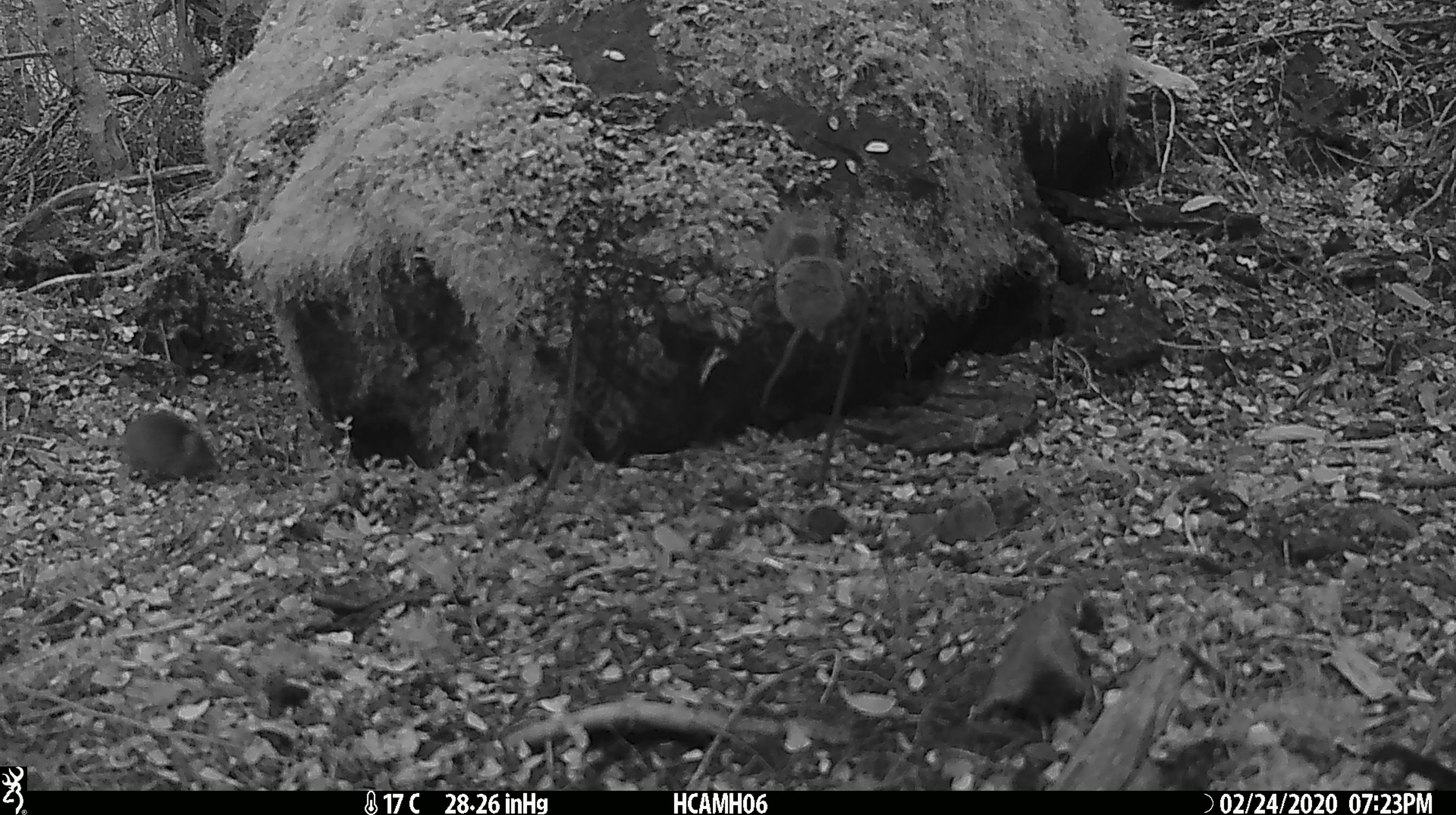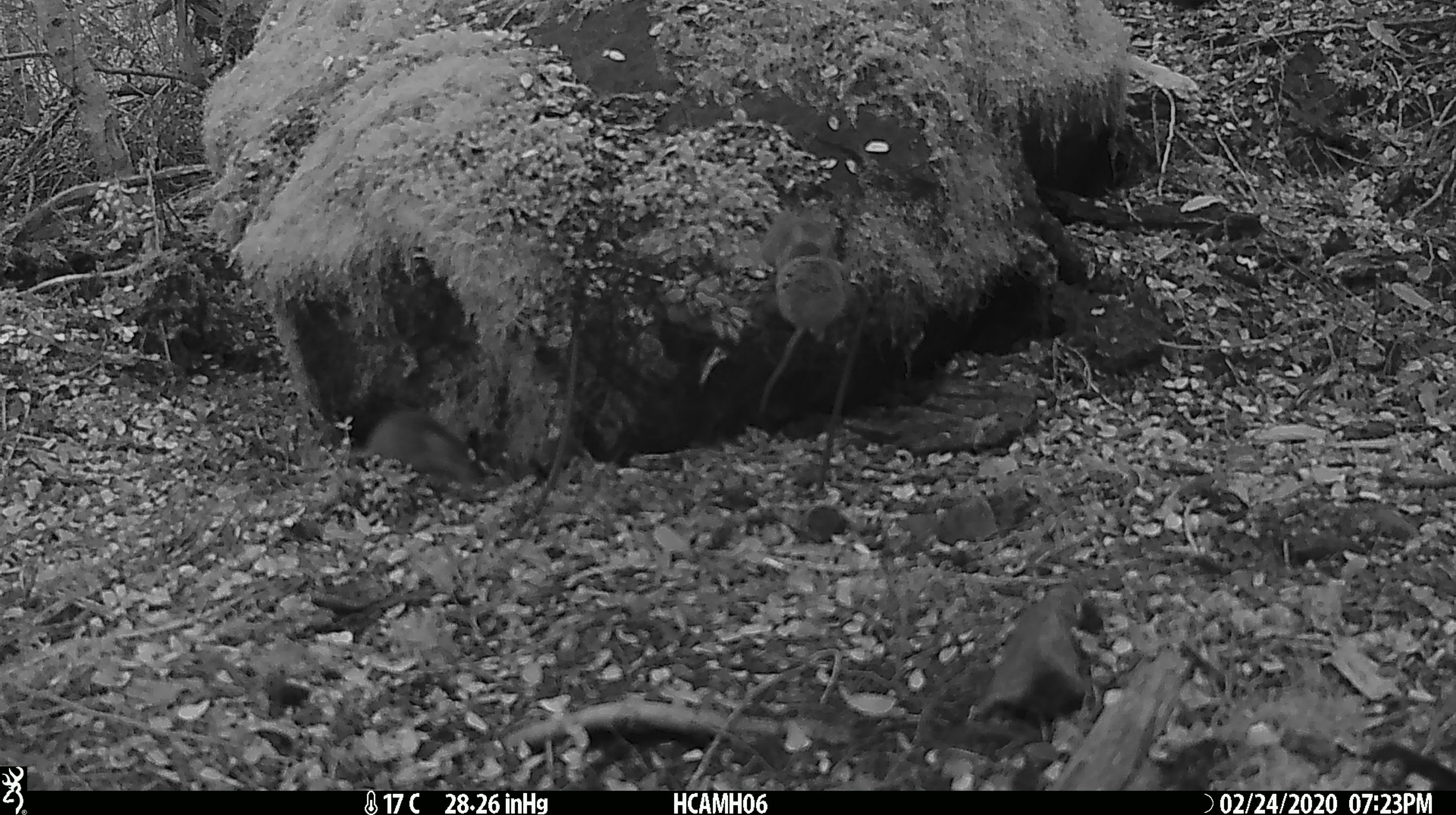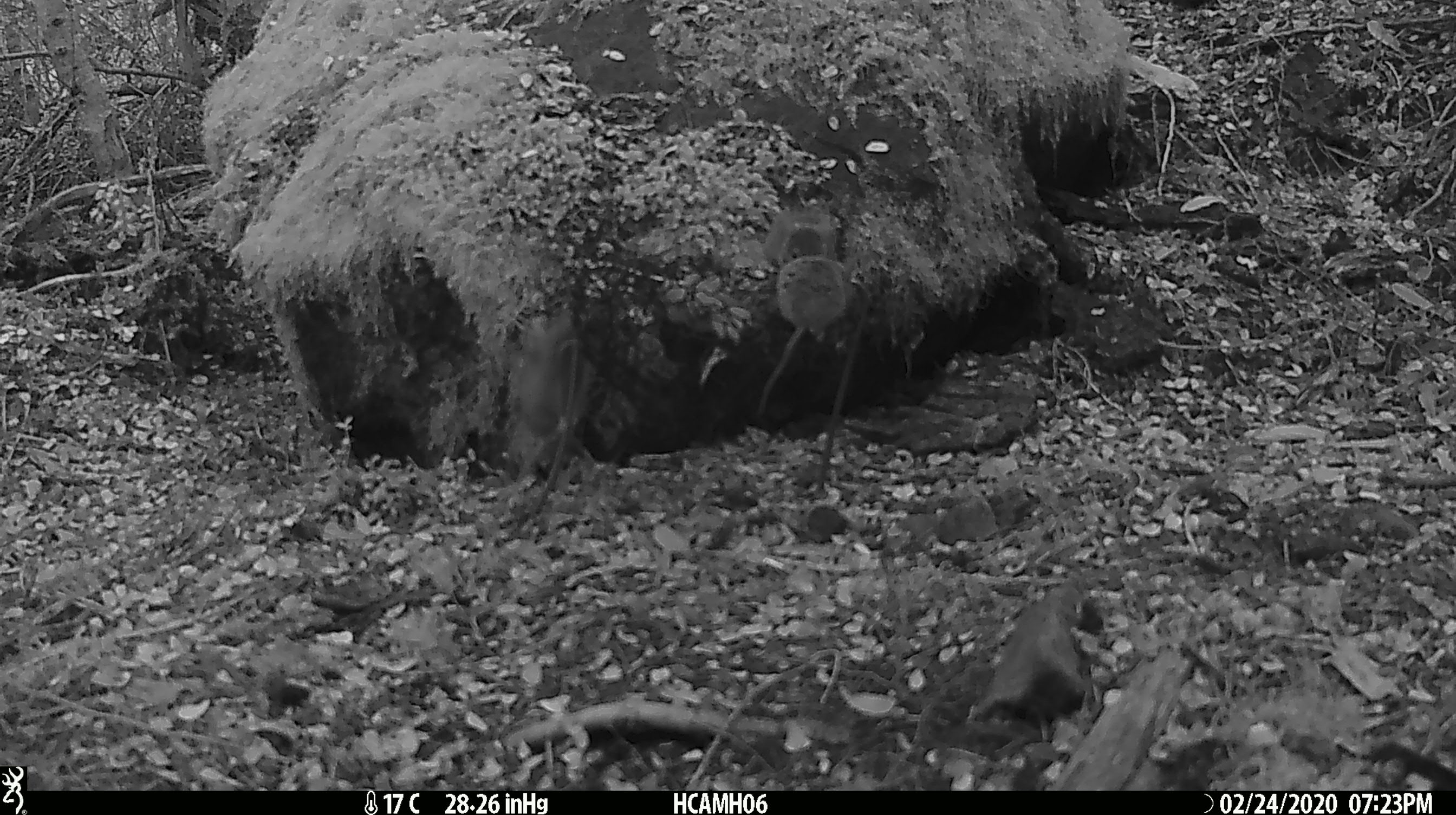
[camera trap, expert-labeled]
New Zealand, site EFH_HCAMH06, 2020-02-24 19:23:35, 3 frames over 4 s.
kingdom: Animalia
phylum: Chordata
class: Mammalia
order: Rodentia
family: Muridae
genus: Mus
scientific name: Mus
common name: mouse